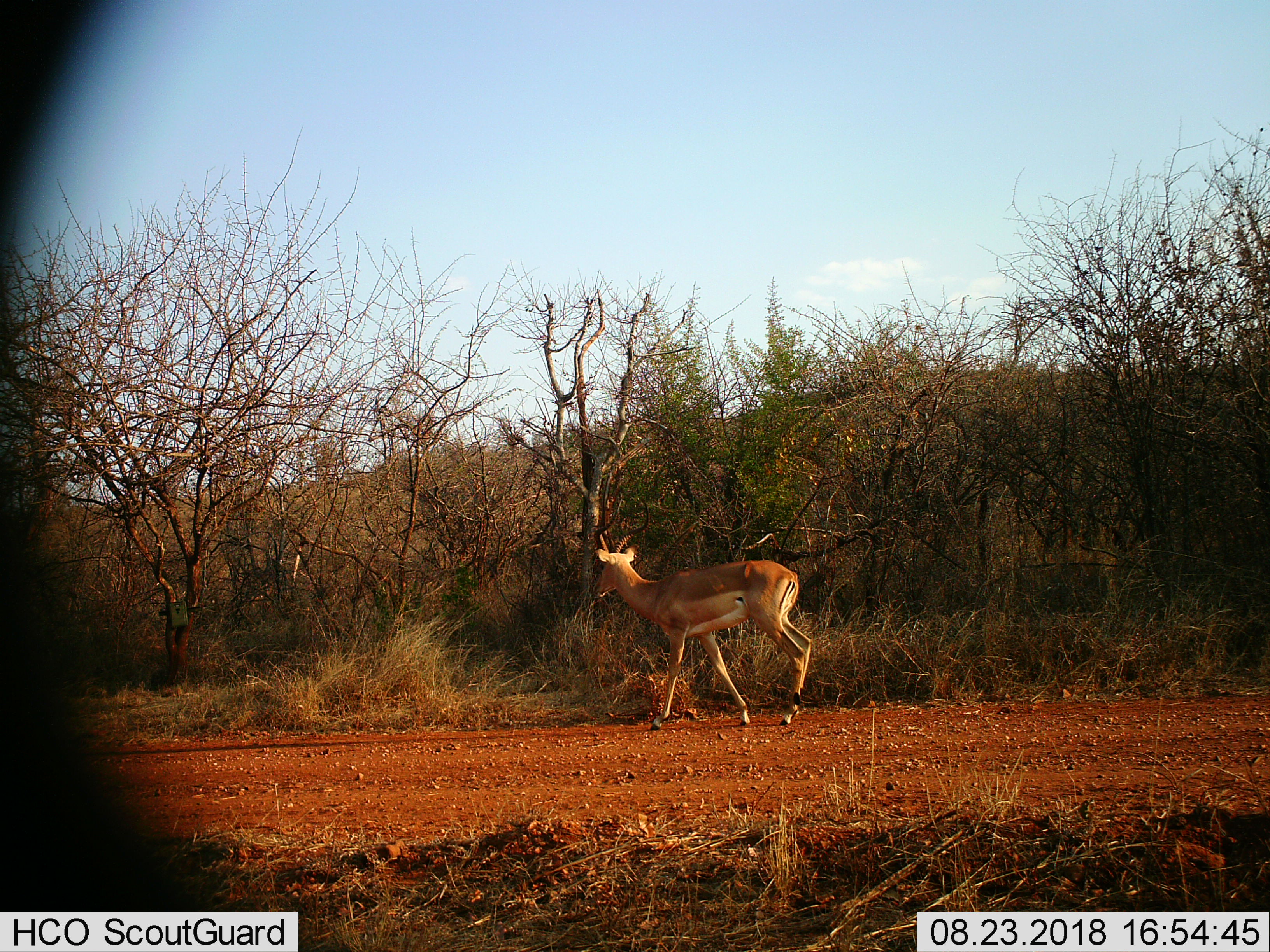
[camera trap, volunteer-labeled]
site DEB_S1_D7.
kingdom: Animalia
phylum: Chordata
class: Mammalia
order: Artiodactyla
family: Bovidae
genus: Aepyceros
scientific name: Aepyceros melampus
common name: impala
Impala (Aepyceros melampus), count 1. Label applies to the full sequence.